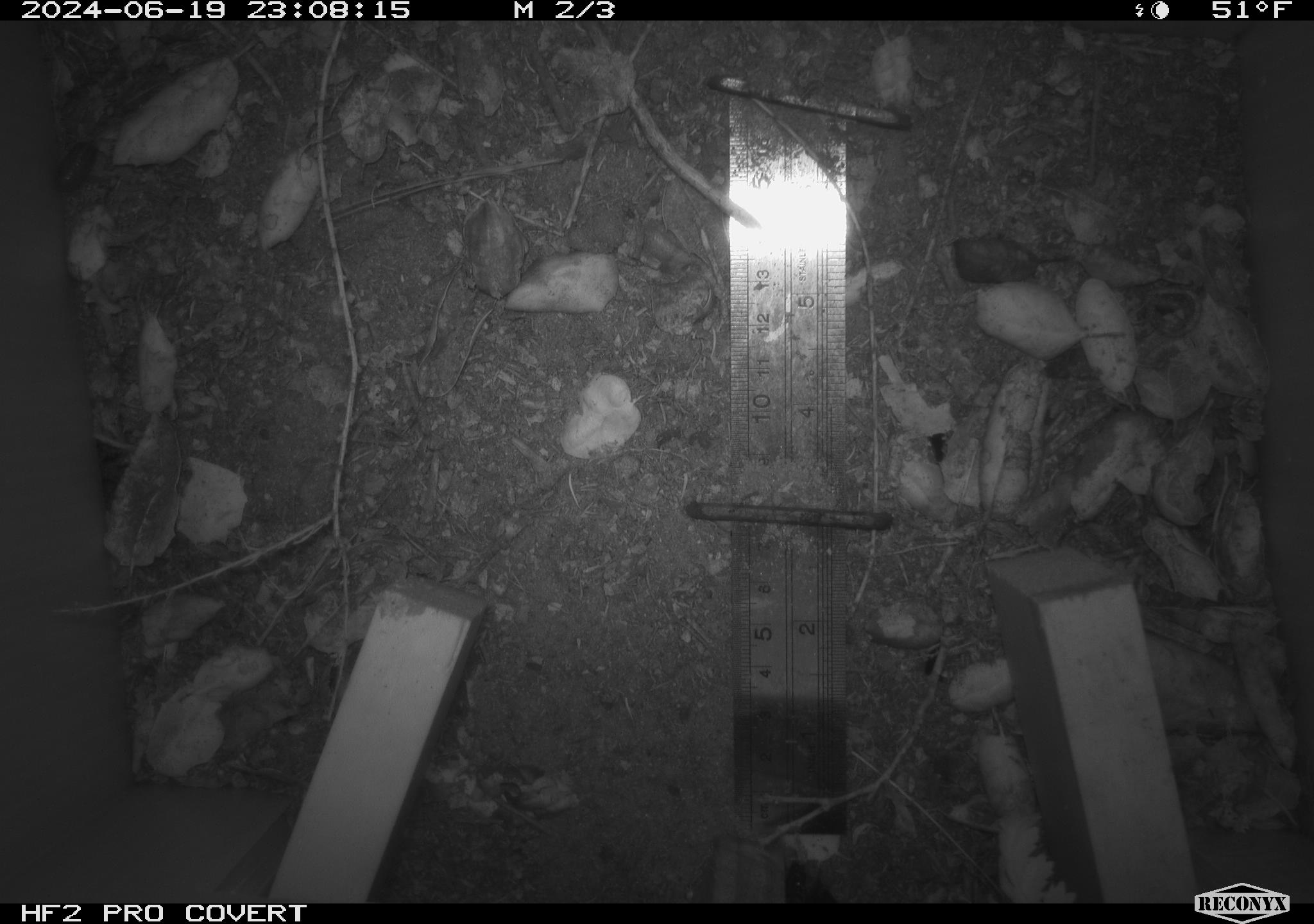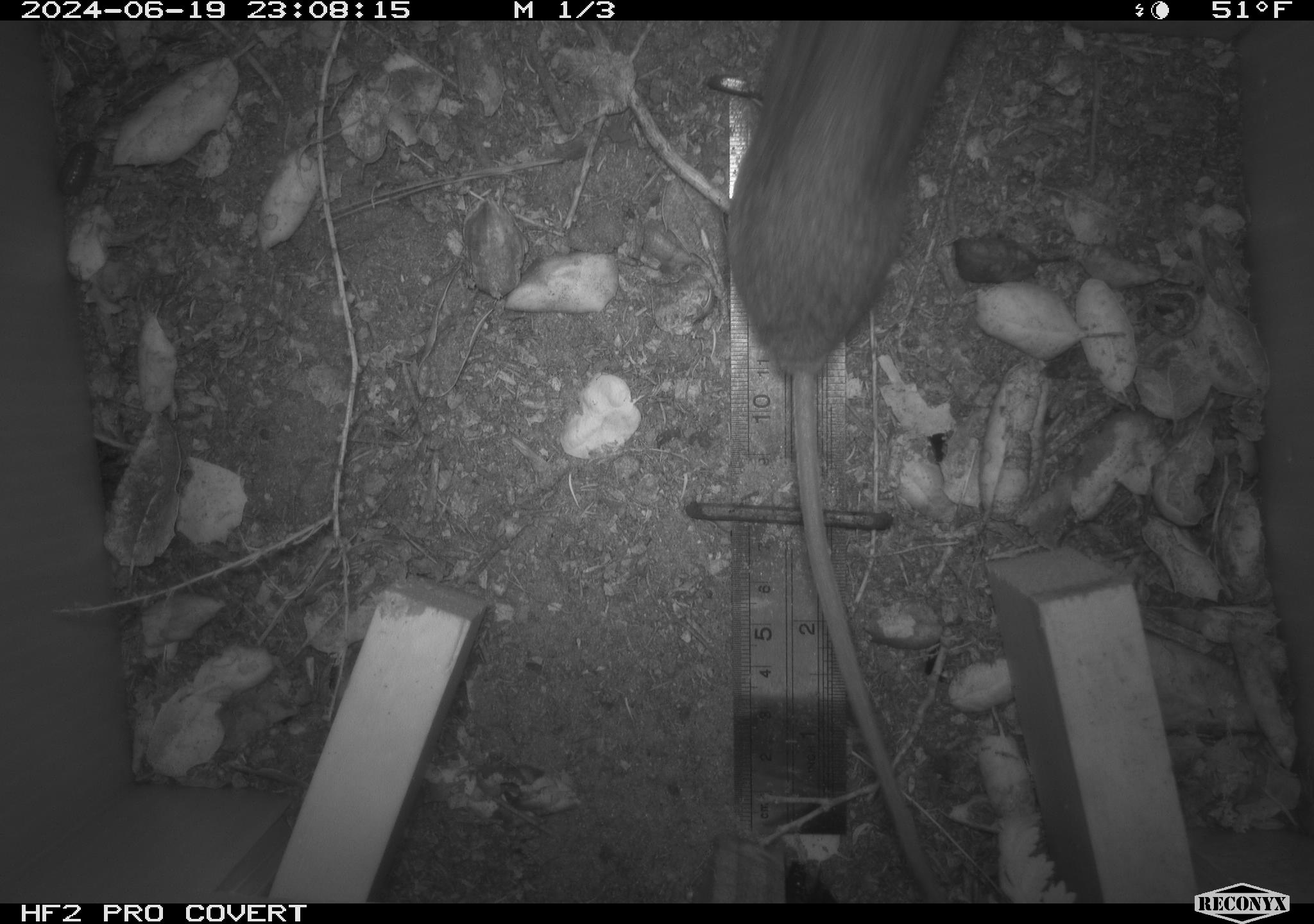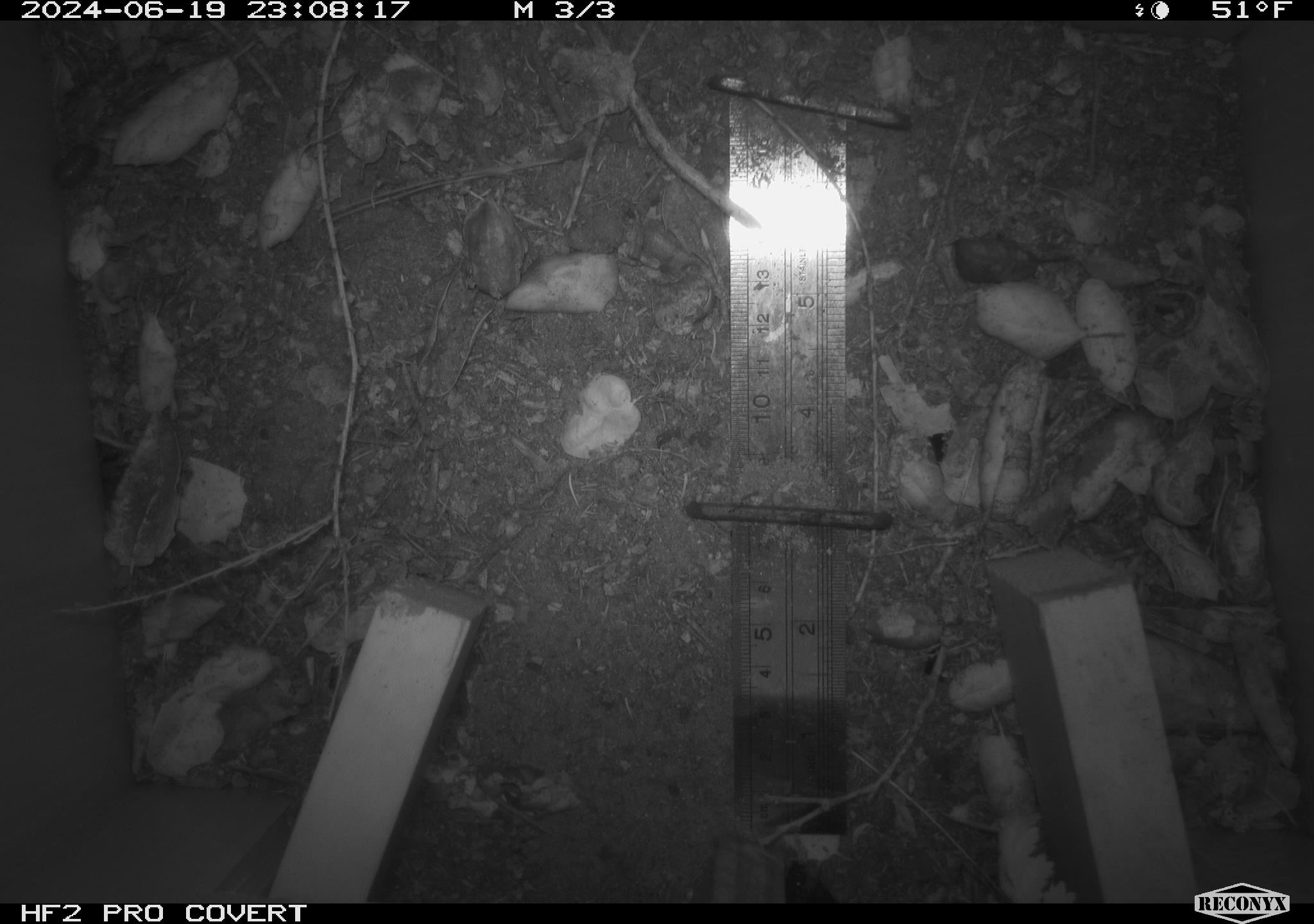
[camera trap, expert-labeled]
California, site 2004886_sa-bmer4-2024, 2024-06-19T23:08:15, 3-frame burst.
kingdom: Animalia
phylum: Chordata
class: Mammalia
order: Rodentia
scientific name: Rodentia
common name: woodrat or rat or mouse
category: woodrat or rat or mouse species